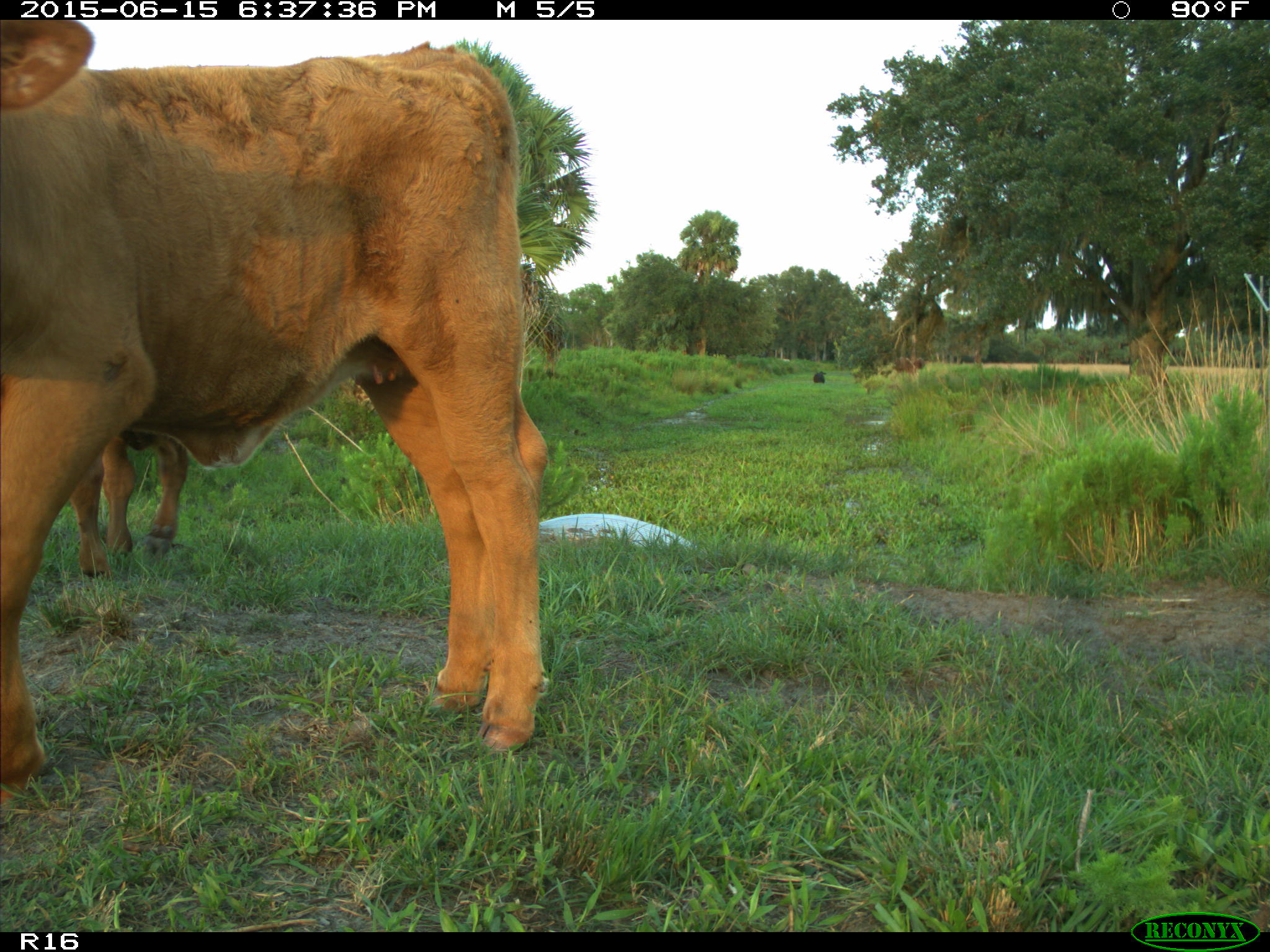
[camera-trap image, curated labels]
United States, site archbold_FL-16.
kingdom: Animalia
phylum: Chordata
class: Mammalia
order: Artiodactyla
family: Bovidae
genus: Bos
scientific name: Bos taurus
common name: domestic cow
Bos taurus (domestic cow).